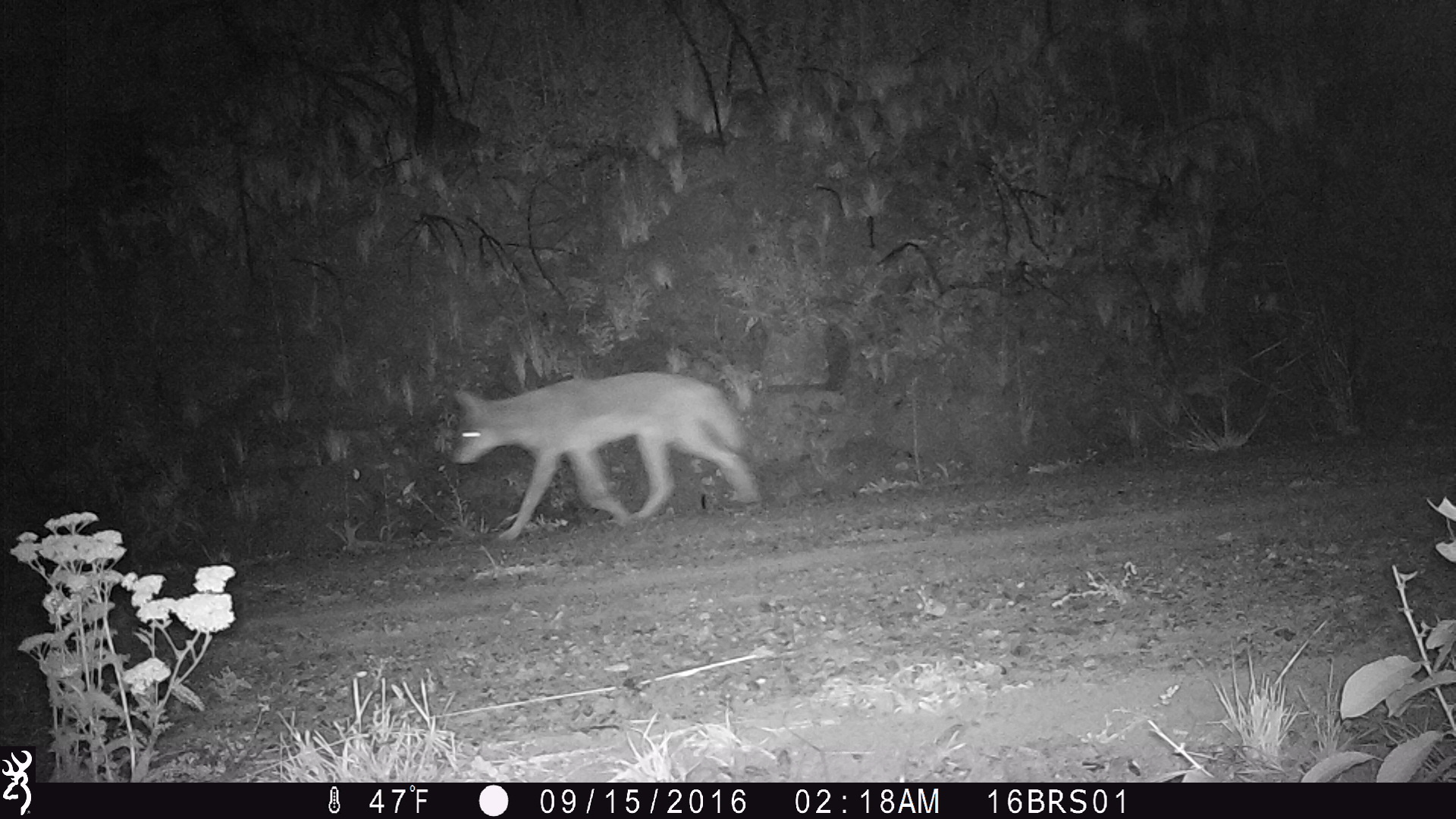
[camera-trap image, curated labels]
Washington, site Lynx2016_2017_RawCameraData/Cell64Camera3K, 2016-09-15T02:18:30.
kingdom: Animalia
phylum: Chordata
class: Mammalia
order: Carnivora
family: Canidae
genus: Canis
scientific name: Canis latrans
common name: coyote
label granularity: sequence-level